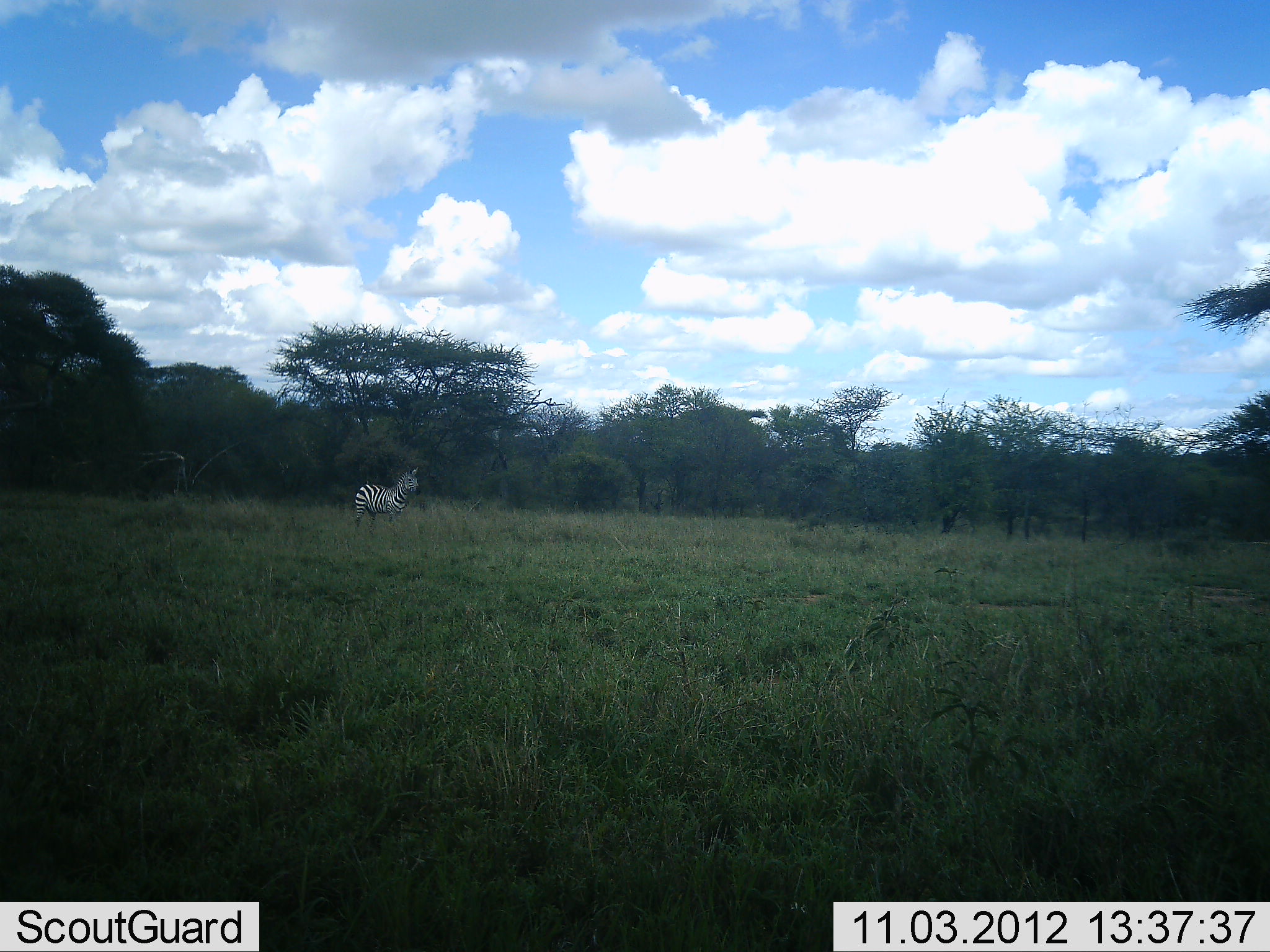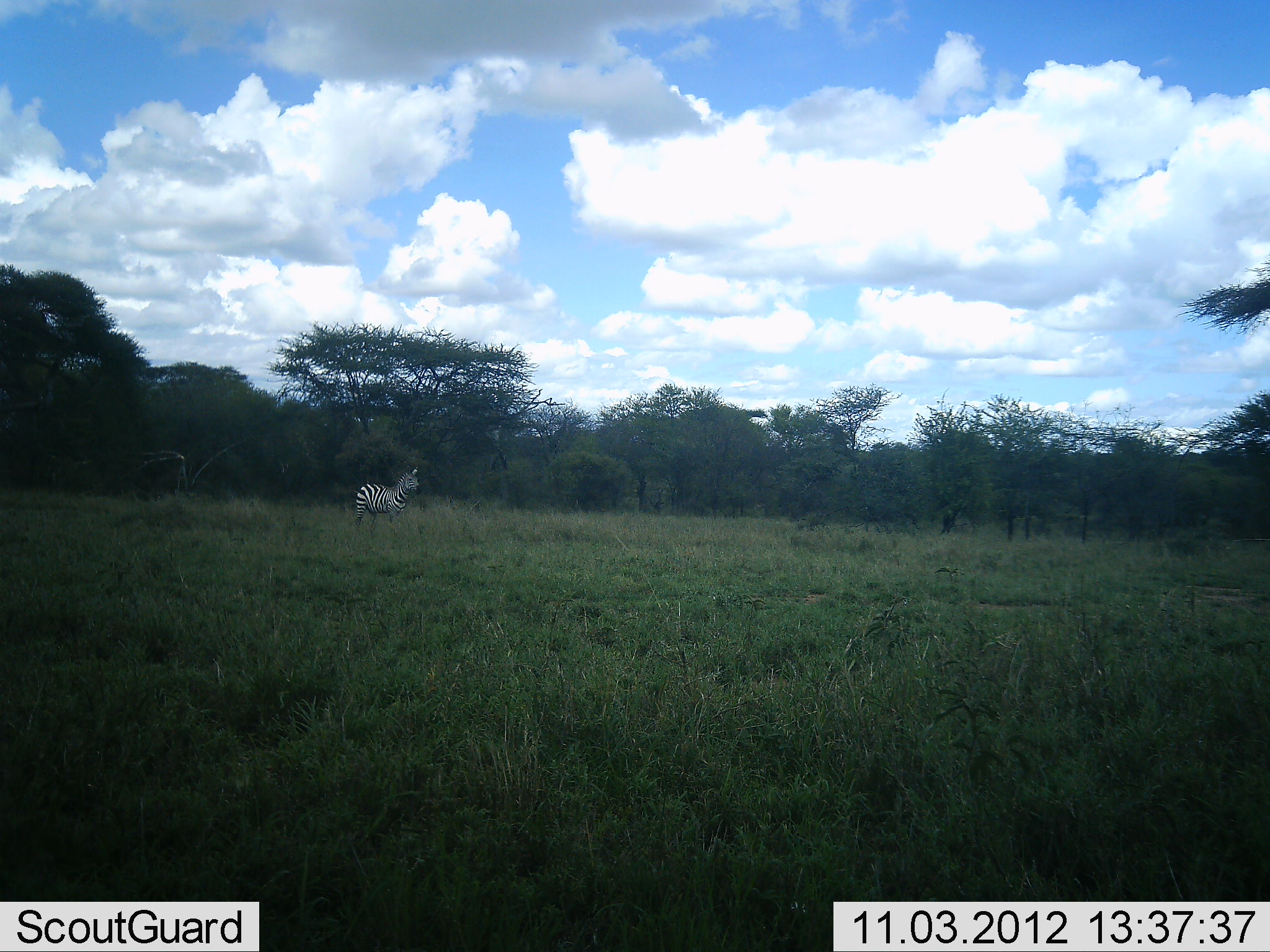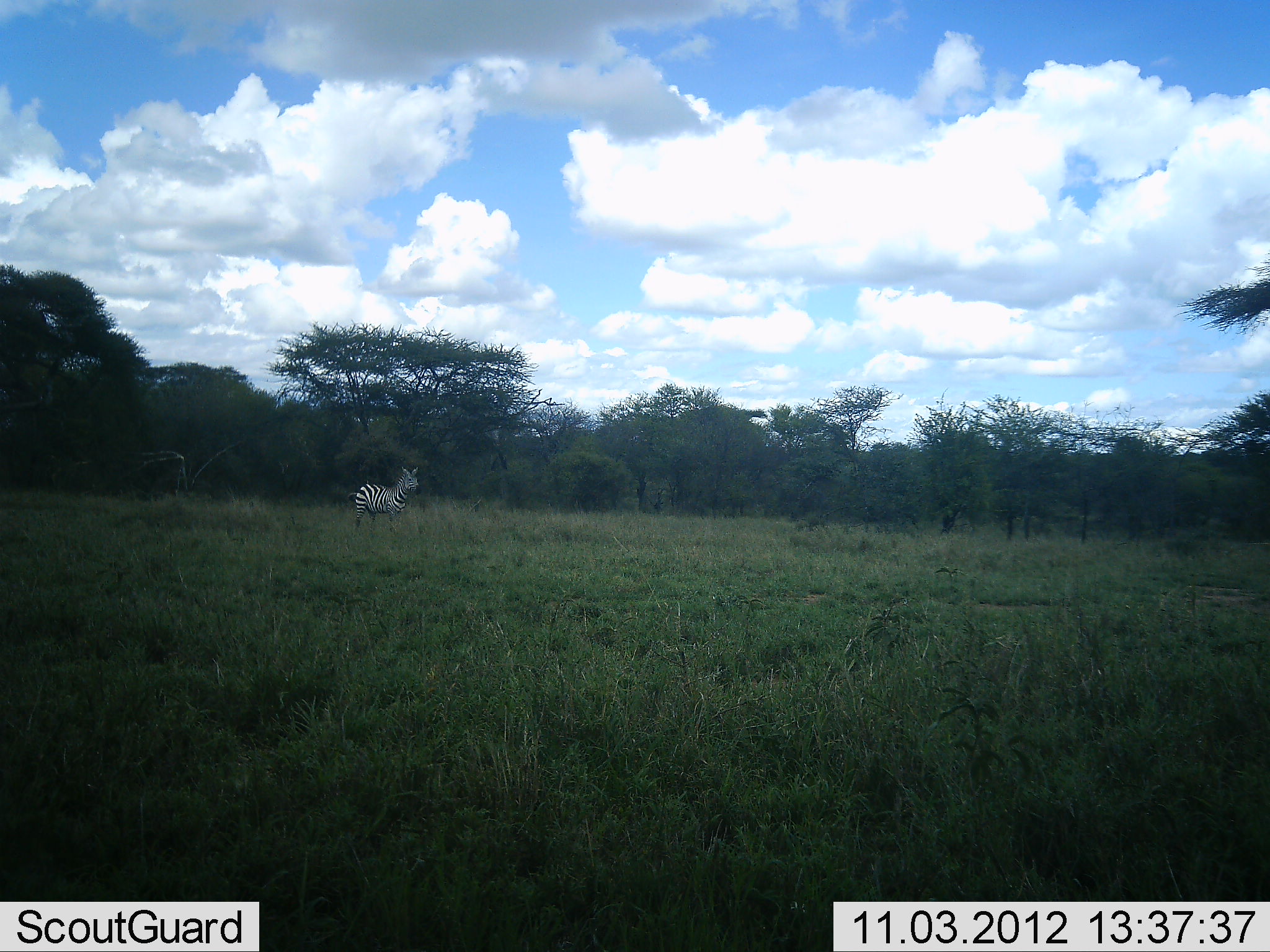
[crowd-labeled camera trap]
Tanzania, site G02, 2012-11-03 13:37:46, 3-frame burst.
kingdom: Animalia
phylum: Chordata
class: Mammalia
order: Perissodactyla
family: Equidae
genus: Equus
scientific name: Equus quagga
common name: plains zebra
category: zebra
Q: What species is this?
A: Zebra (plains zebra) (Equus quagga).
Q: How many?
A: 1.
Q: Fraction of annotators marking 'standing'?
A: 100%.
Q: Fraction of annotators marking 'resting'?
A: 0%.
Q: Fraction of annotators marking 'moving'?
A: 0%.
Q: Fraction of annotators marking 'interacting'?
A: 0%.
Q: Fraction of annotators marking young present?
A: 0%.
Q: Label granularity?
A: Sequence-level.